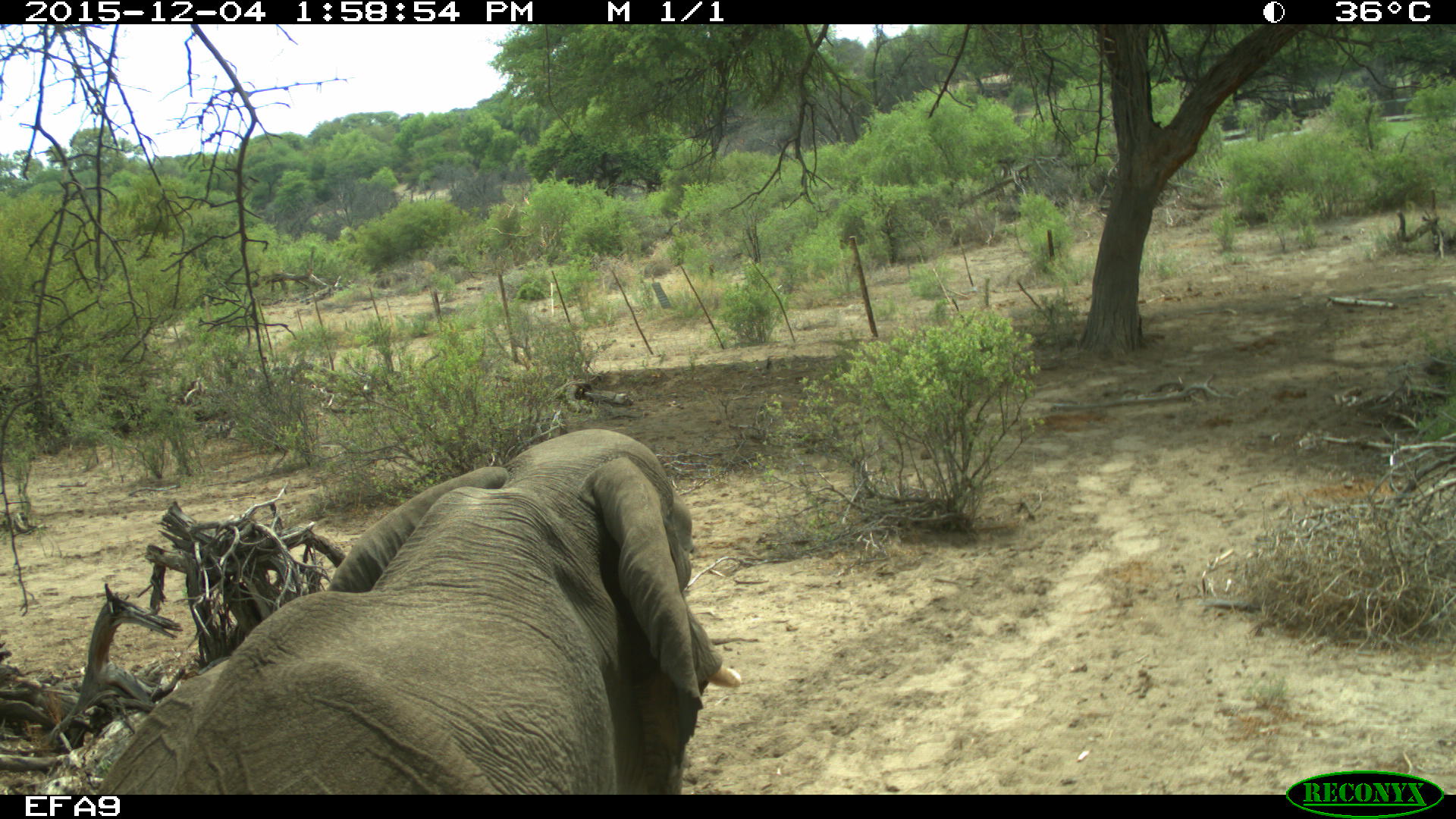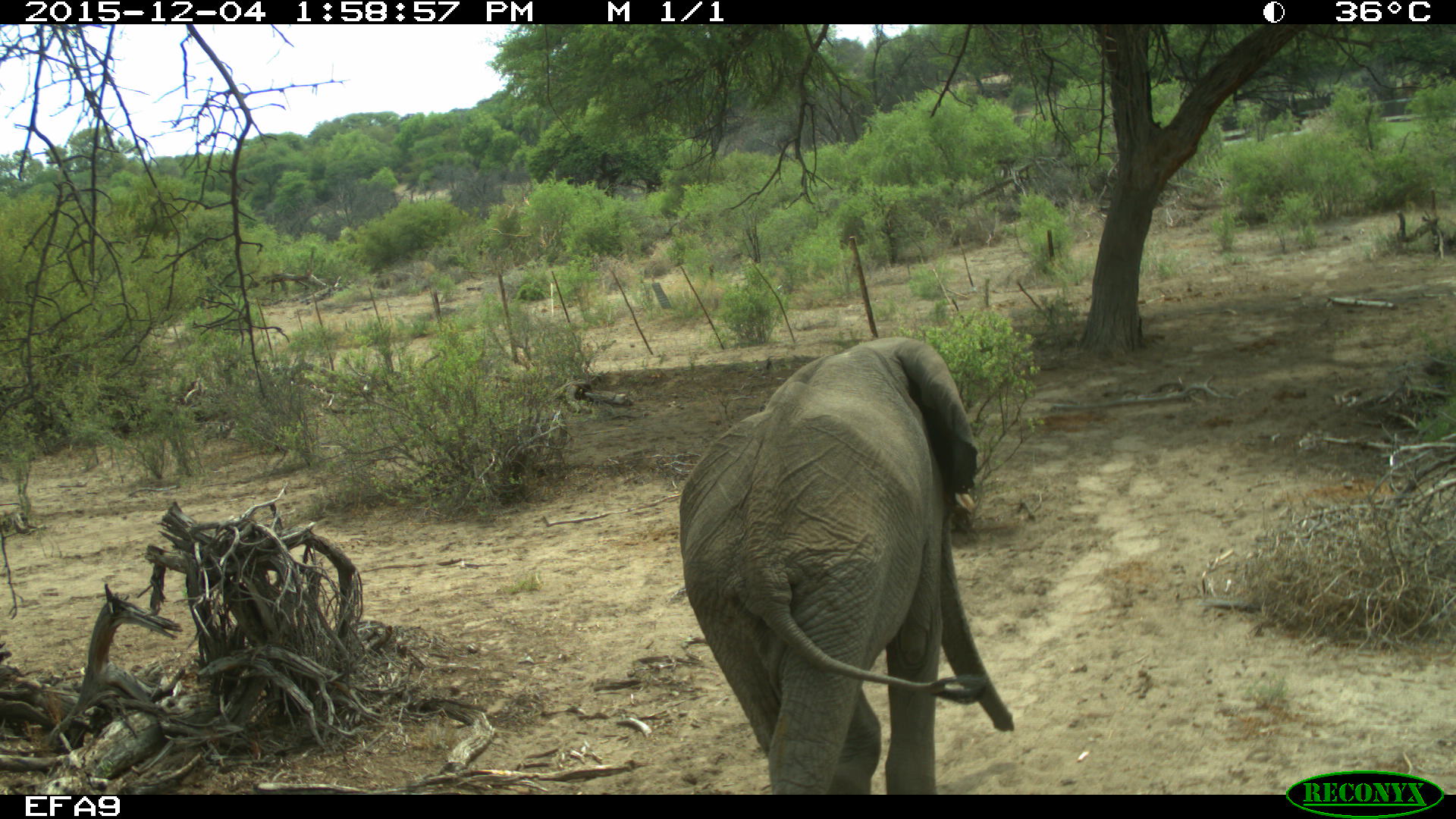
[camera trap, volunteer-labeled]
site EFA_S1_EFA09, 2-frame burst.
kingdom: Animalia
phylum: Chordata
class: Mammalia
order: Proboscidea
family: Elephantidae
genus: Loxodonta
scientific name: Loxodonta africana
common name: african bush elephant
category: elephant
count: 1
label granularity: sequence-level